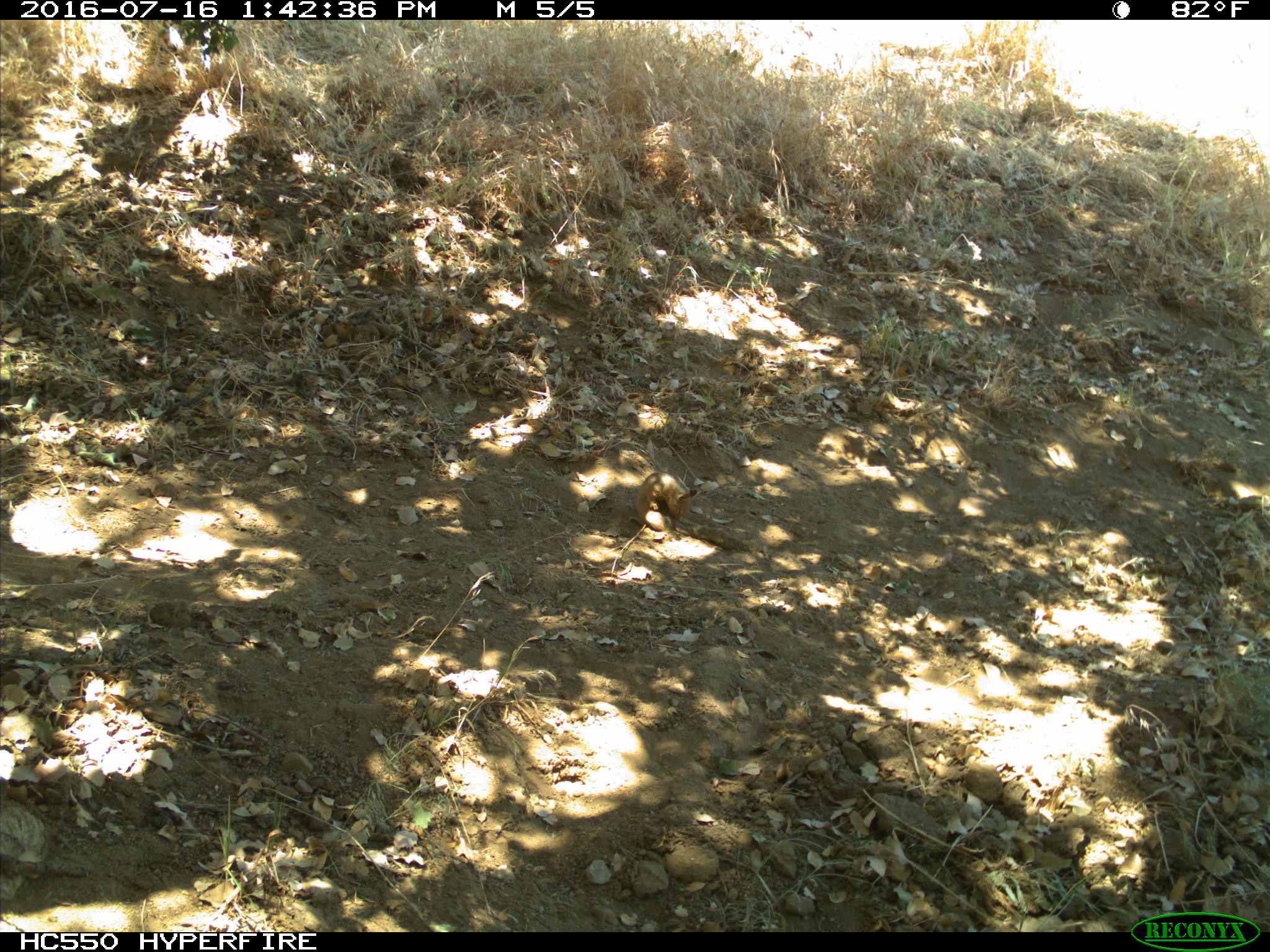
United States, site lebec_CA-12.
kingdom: Animalia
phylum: Chordata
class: Mammalia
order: Rodentia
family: Sciuridae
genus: Otospermophilus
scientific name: Otospermophilus beecheyi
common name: california ground squirrel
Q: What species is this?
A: Otospermophilus beecheyi (california ground squirrel).